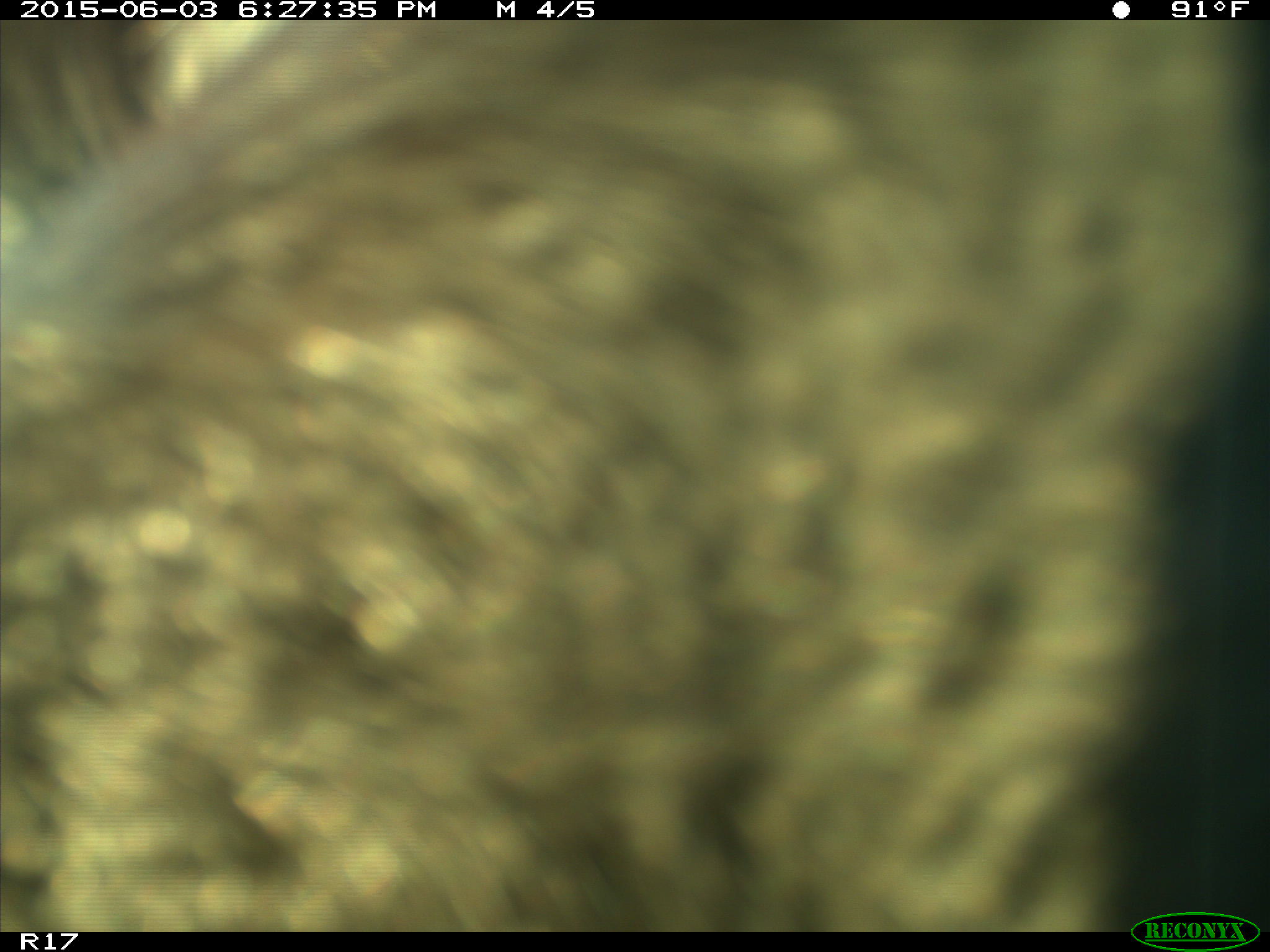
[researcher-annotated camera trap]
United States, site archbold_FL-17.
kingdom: Animalia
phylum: Chordata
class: Mammalia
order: Artiodactyla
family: Bovidae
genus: Bos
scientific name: Bos taurus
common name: domestic cow